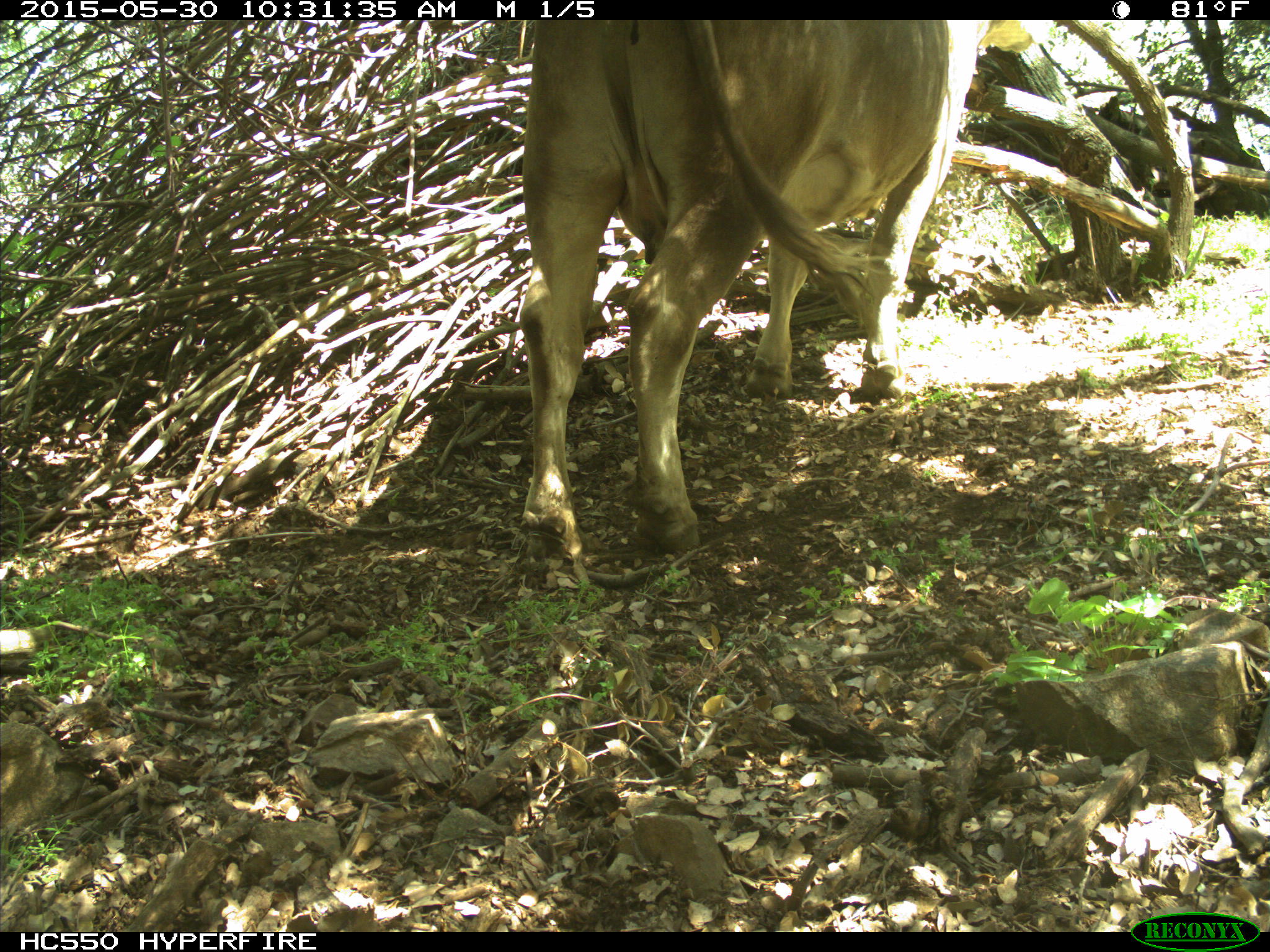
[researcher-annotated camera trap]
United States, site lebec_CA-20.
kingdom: Animalia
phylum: Chordata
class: Mammalia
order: Artiodactyla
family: Bovidae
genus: Bos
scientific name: Bos taurus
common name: domestic cow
Bos taurus (domestic cow).